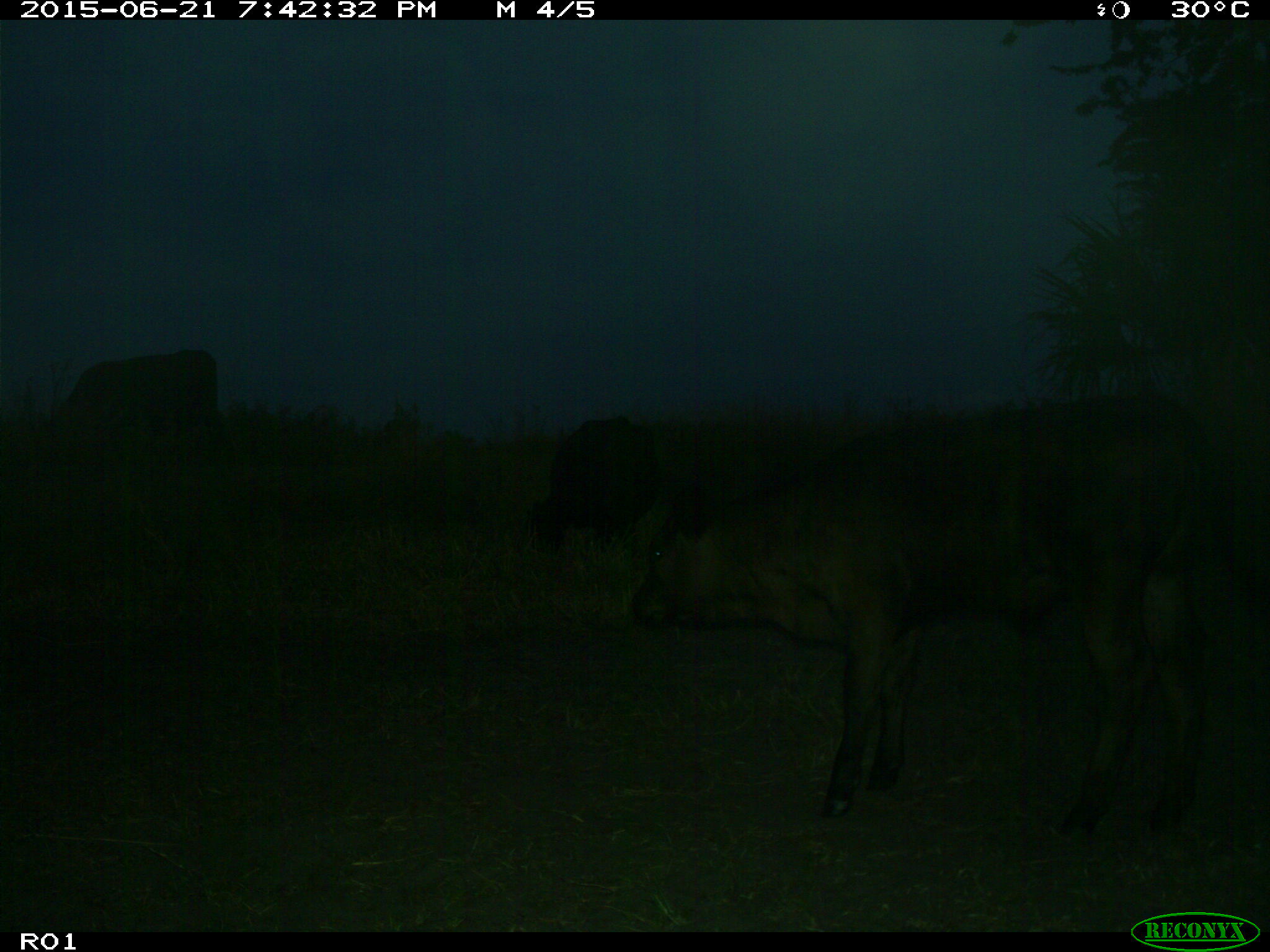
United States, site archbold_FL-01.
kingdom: Animalia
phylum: Chordata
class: Mammalia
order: Artiodactyla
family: Bovidae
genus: Bos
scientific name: Bos taurus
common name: domestic cow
Bos taurus (domestic cow).